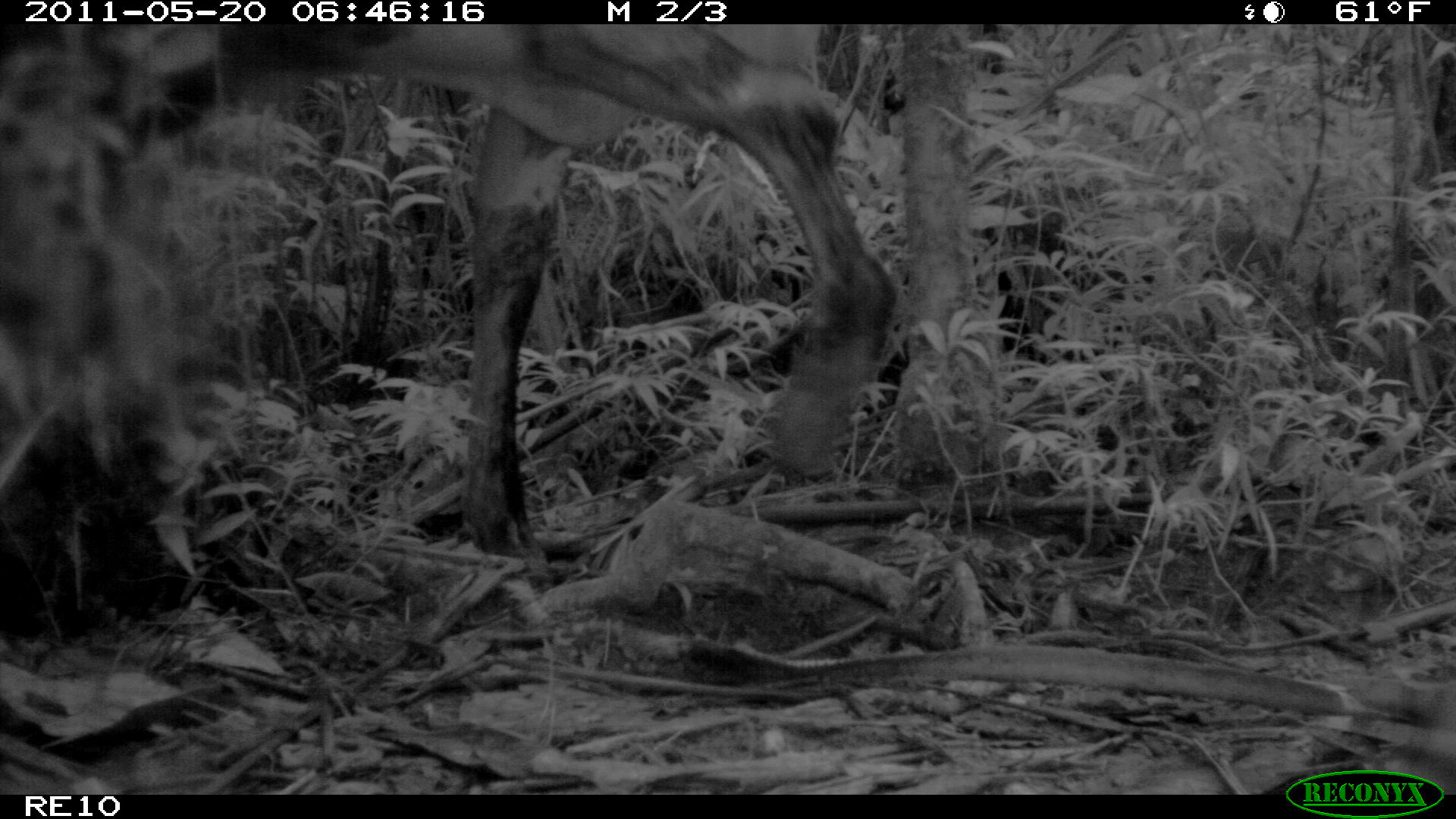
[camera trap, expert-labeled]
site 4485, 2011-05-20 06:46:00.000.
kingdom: Animalia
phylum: Chordata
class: Mammalia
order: Artiodactyla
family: Bovidae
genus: Bos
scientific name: Bos taurus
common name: domestic cattle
Bos taurus (domestic cattle), count 2.